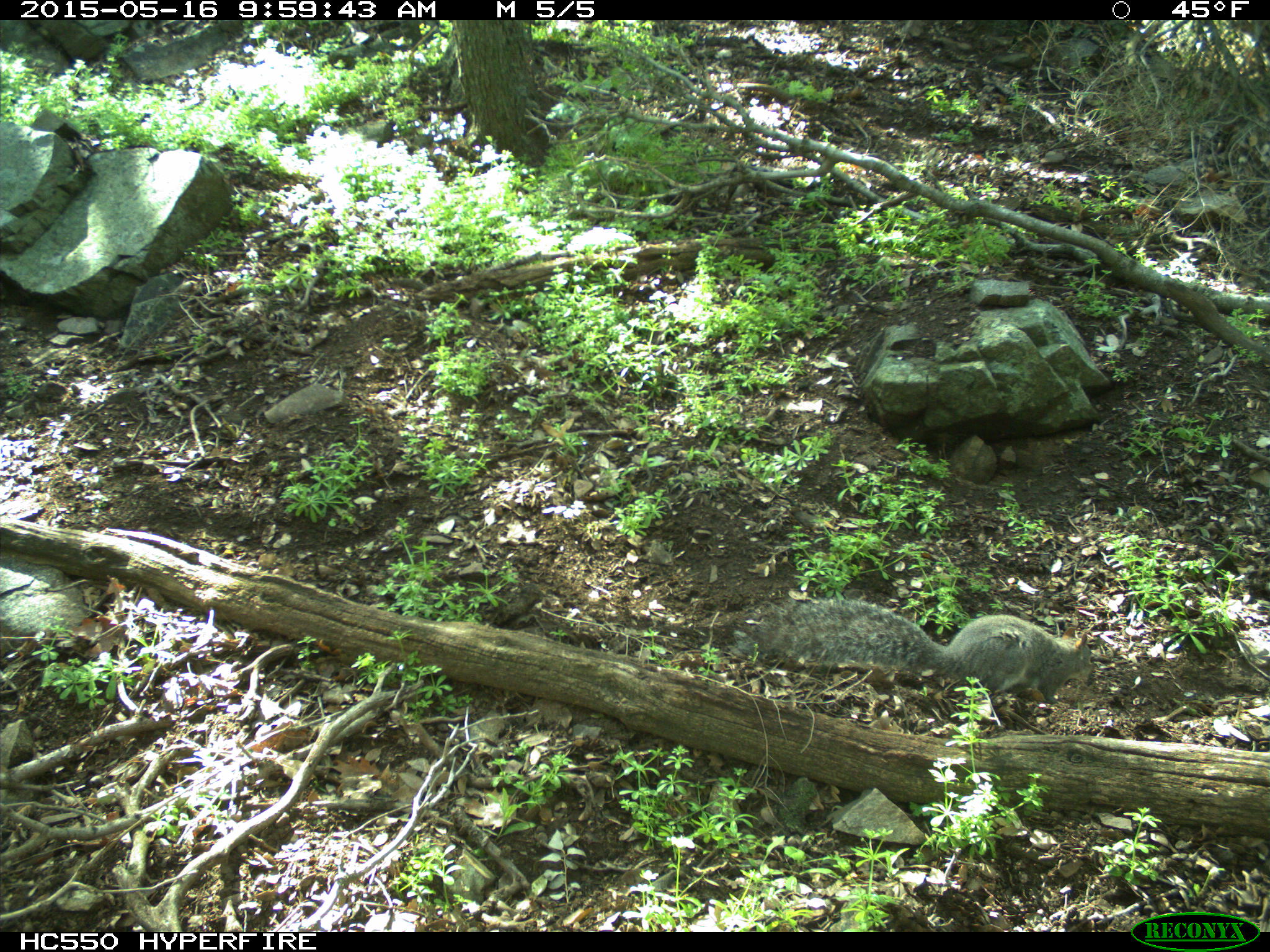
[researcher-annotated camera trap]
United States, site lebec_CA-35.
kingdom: Animalia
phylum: Chordata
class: Mammalia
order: Rodentia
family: Sciuridae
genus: Sciurus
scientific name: Sciurus carolinensis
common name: eastern gray squirrel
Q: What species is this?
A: Sciurus carolinensis (eastern gray squirrel).